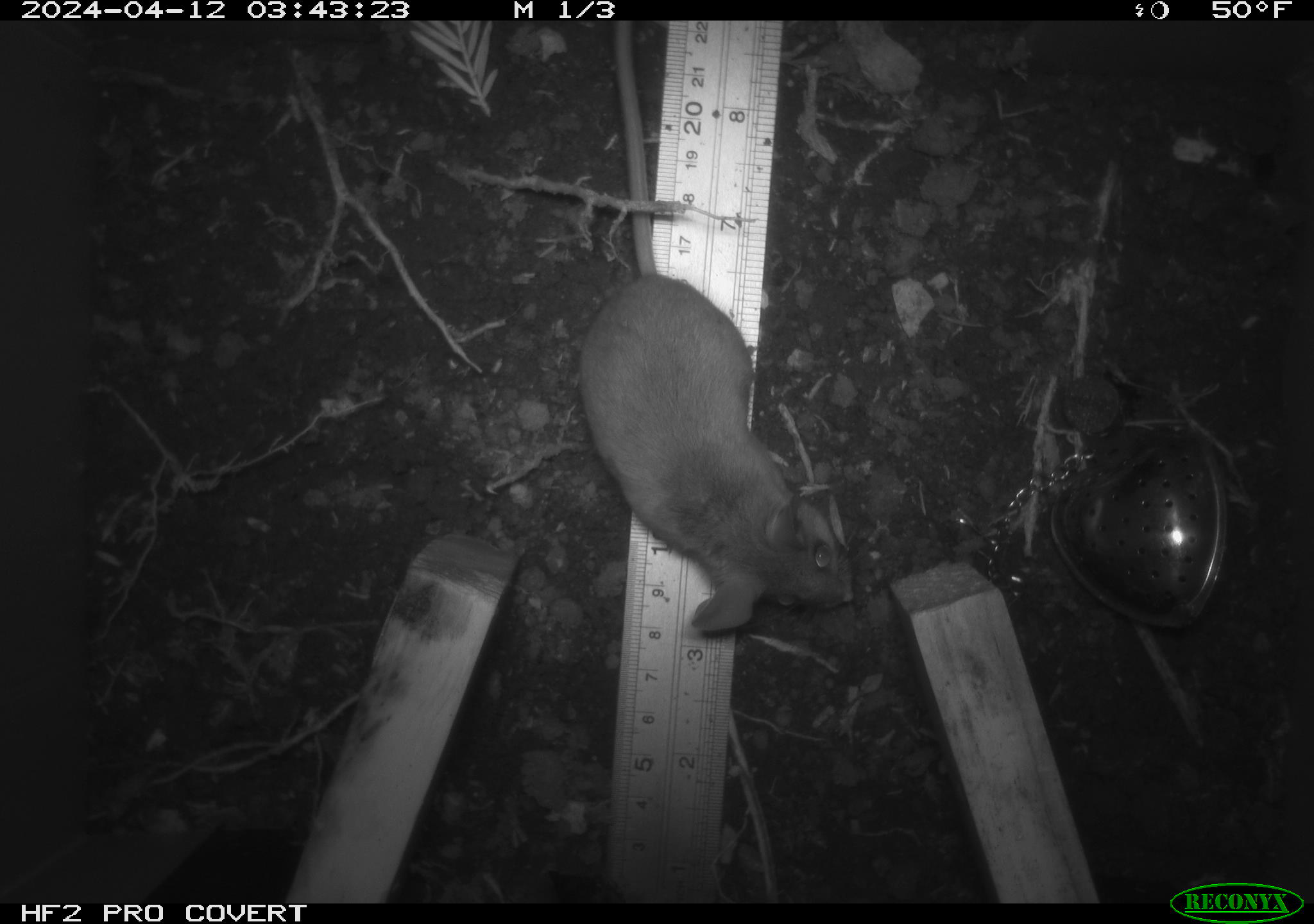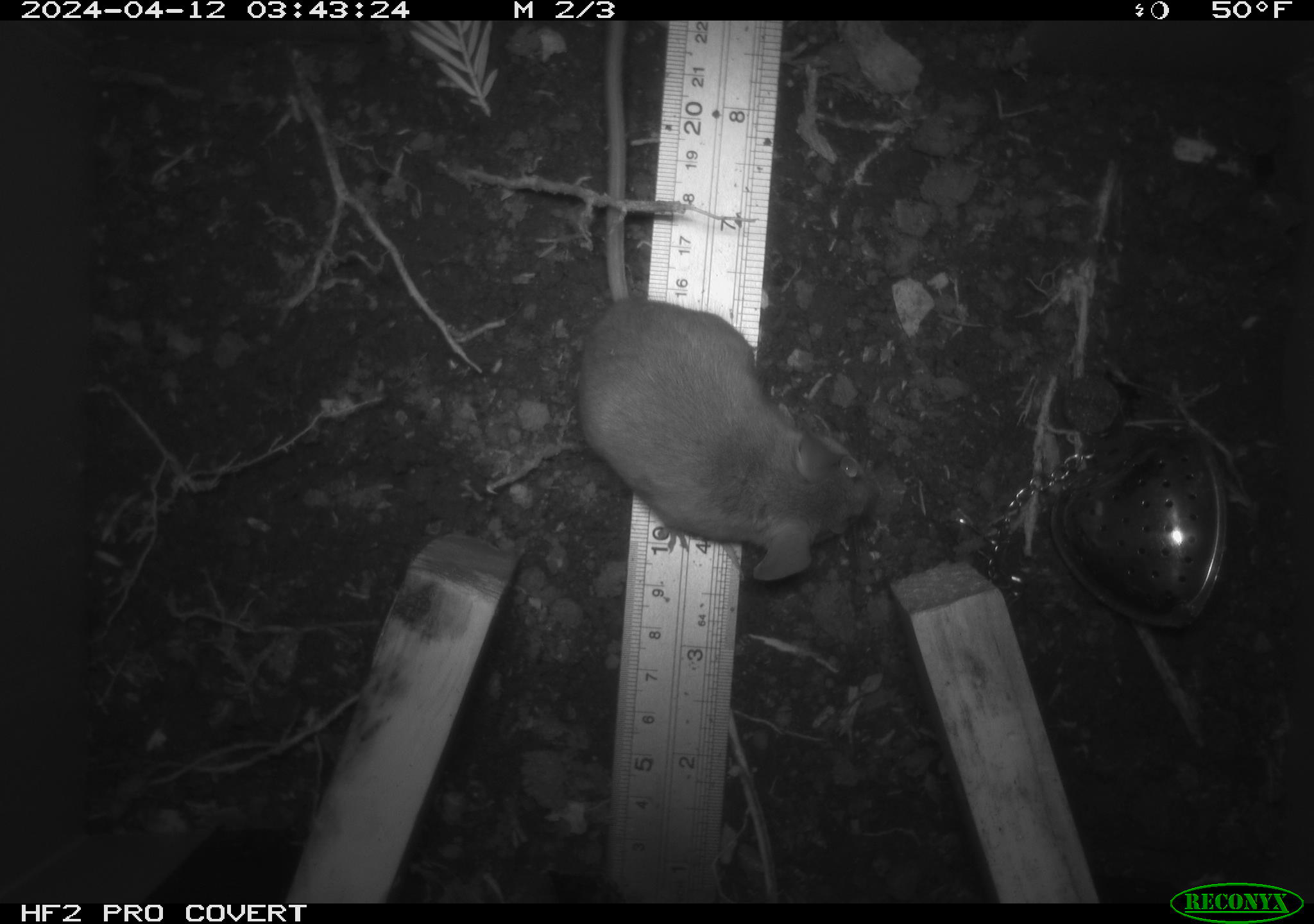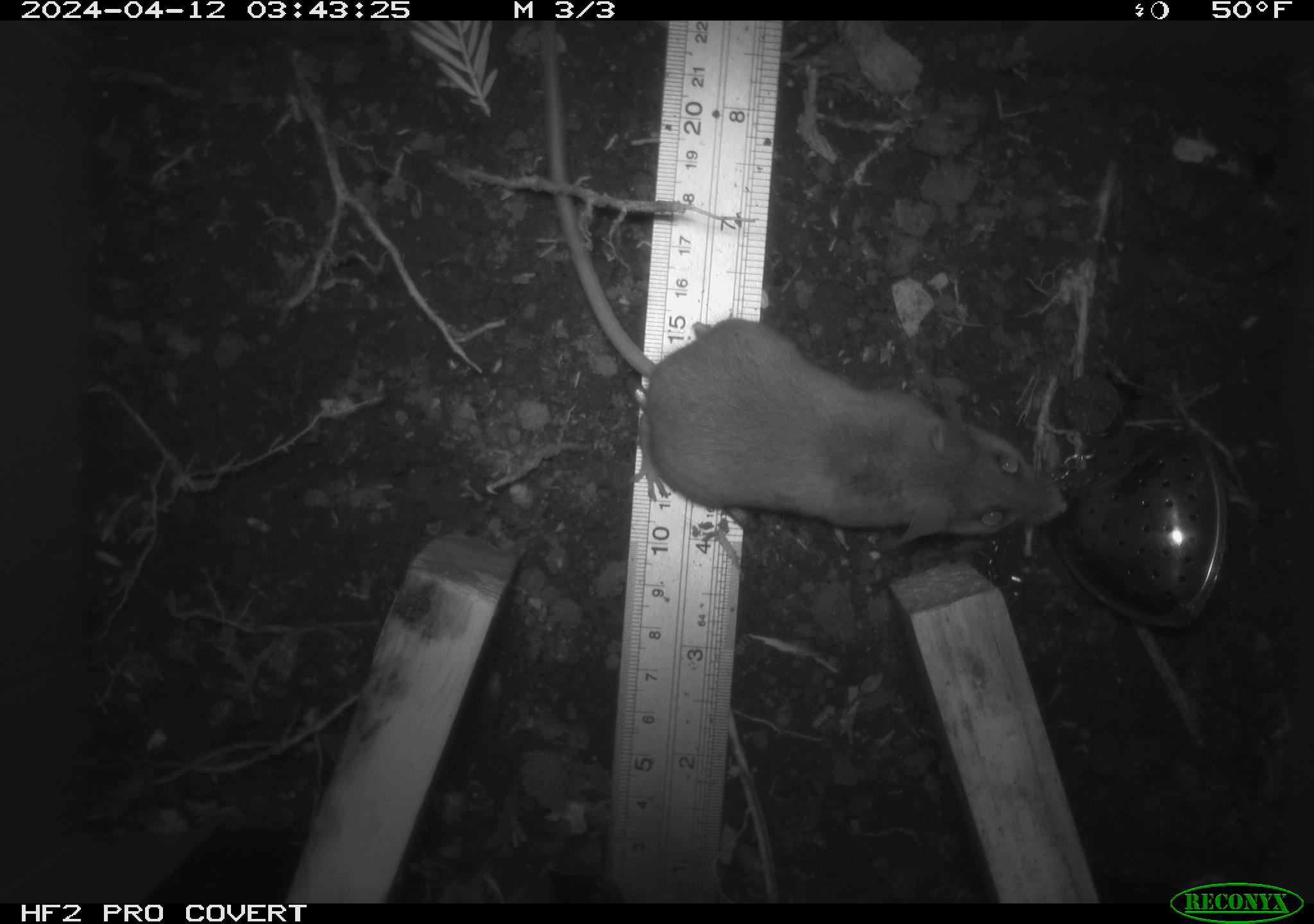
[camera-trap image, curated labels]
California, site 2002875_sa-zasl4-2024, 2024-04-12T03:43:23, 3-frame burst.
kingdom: Animalia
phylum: Chordata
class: Mammalia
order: Rodentia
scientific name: Rodentia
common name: rodent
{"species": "rodent (Rodentia)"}